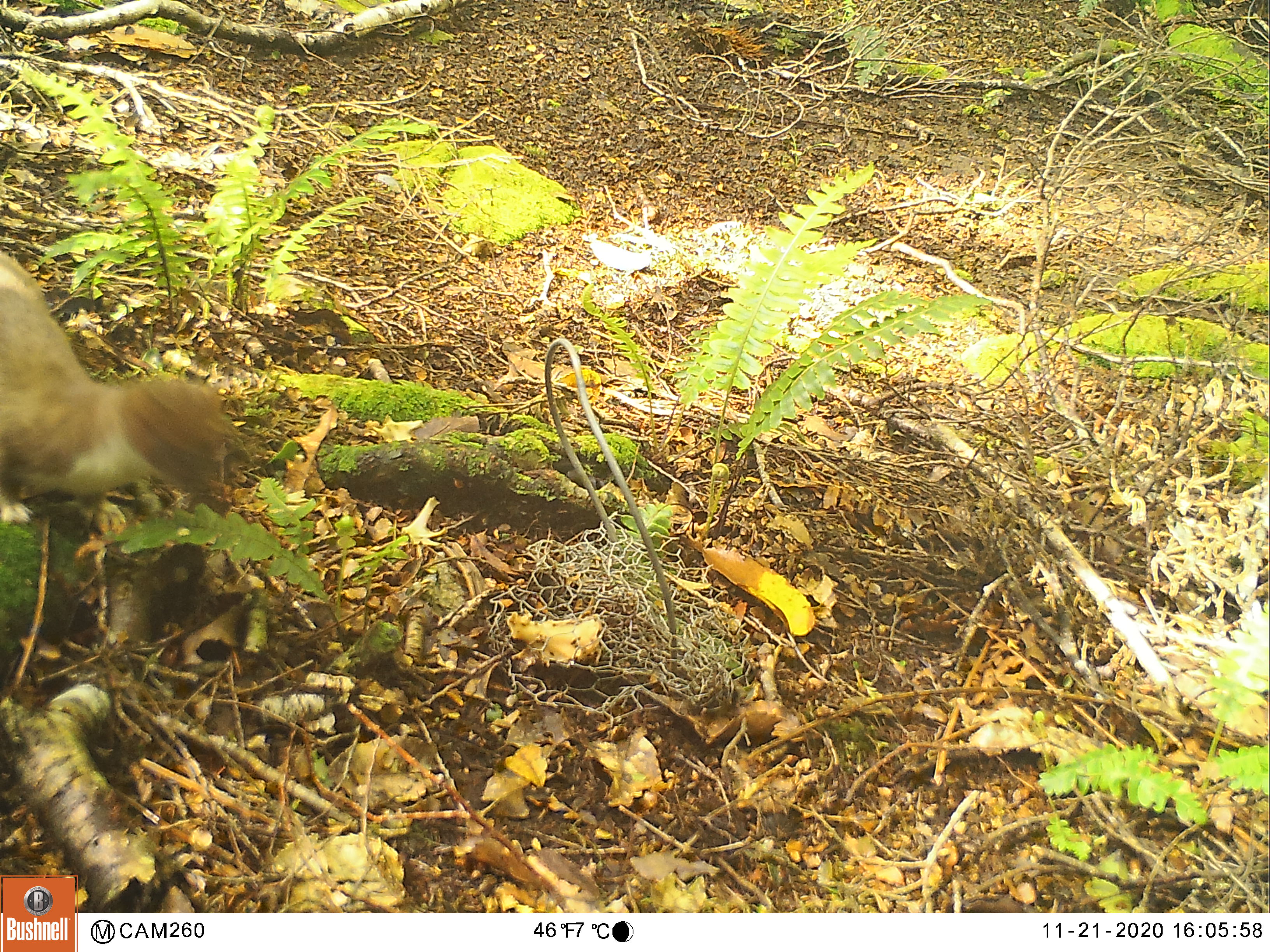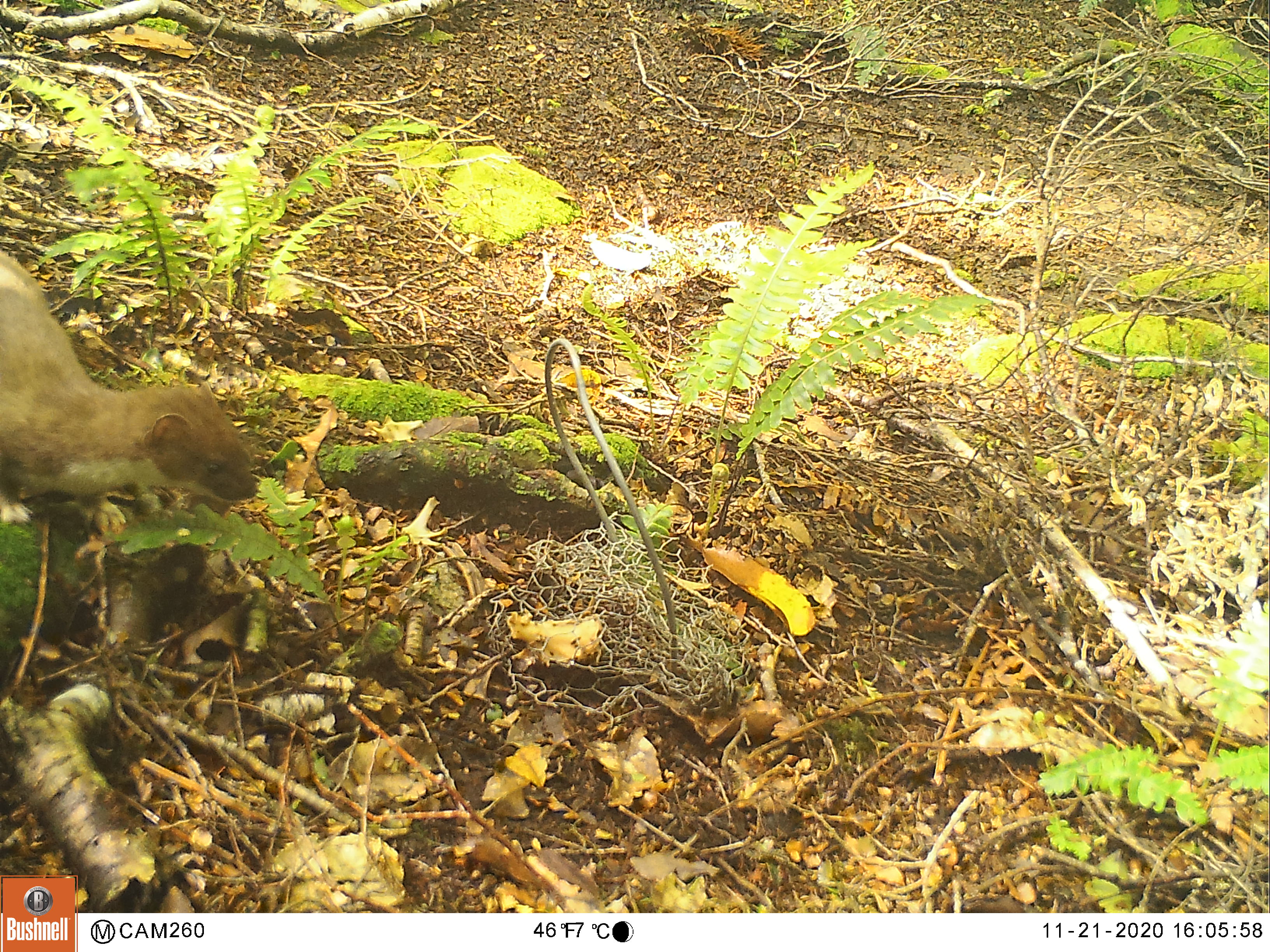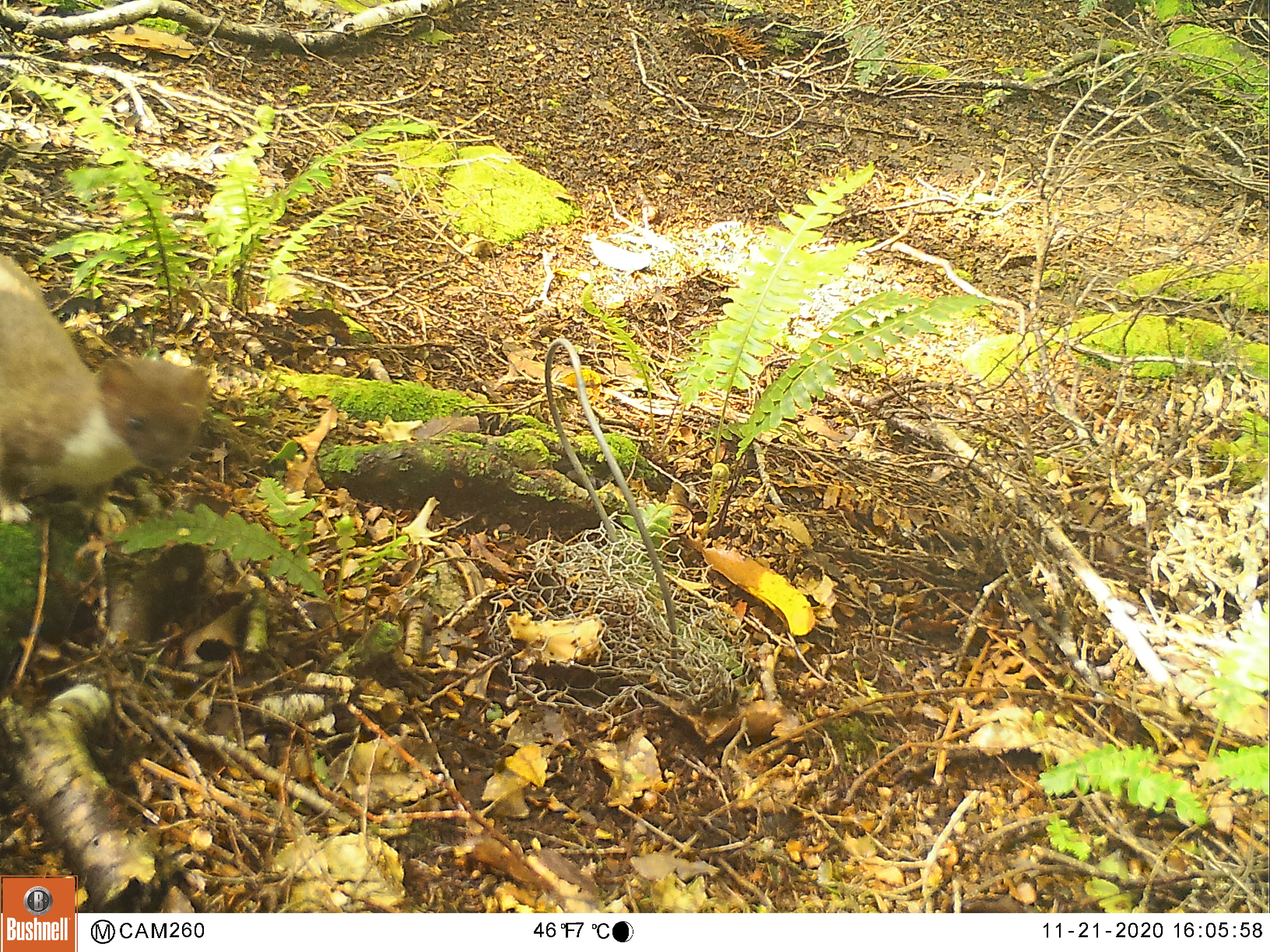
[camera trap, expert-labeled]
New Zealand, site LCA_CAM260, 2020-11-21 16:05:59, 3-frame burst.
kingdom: Animalia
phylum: Chordata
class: Mammalia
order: Carnivora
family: Mustelidae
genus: Mustela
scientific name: Mustela erminea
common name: stoat